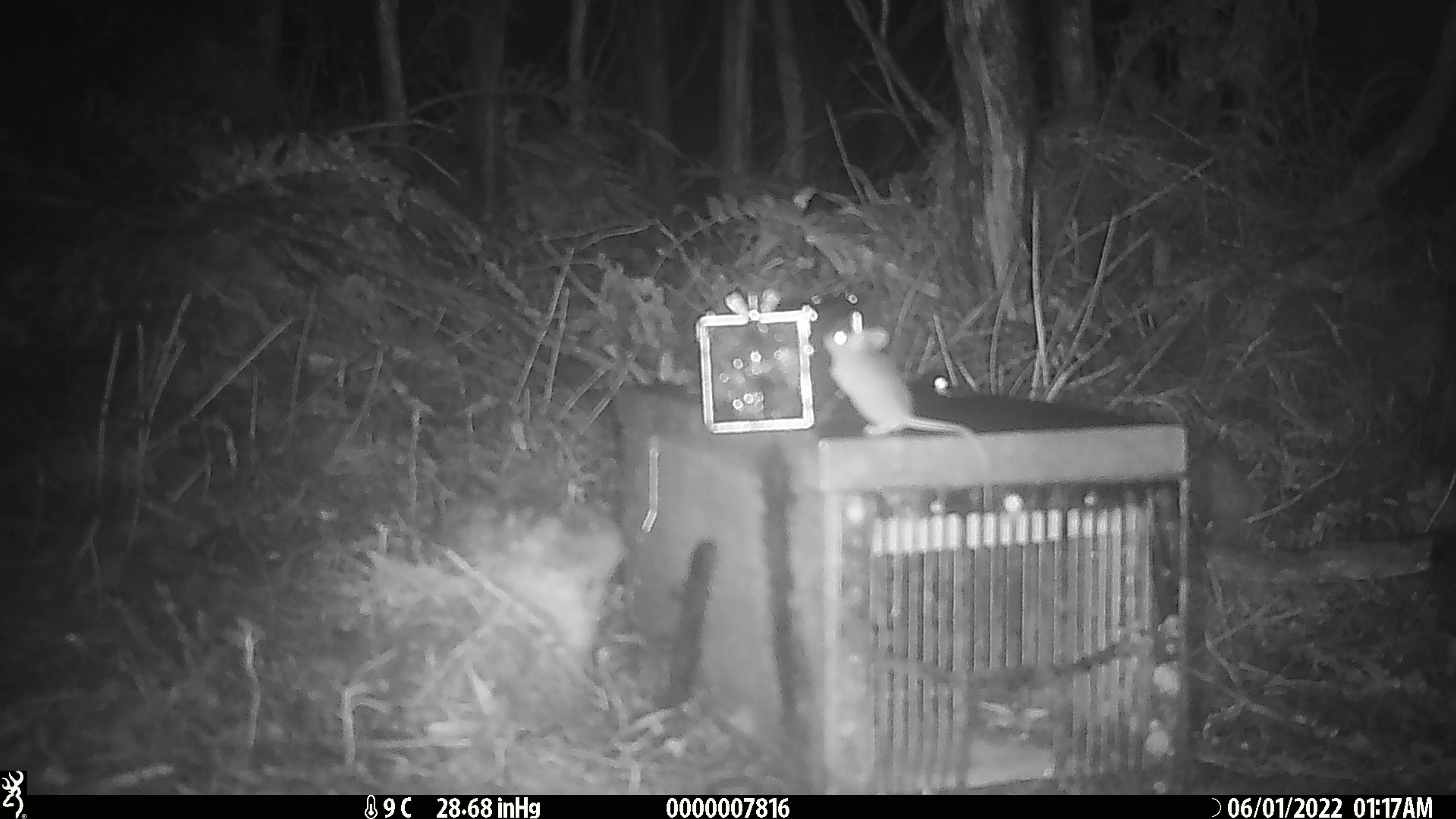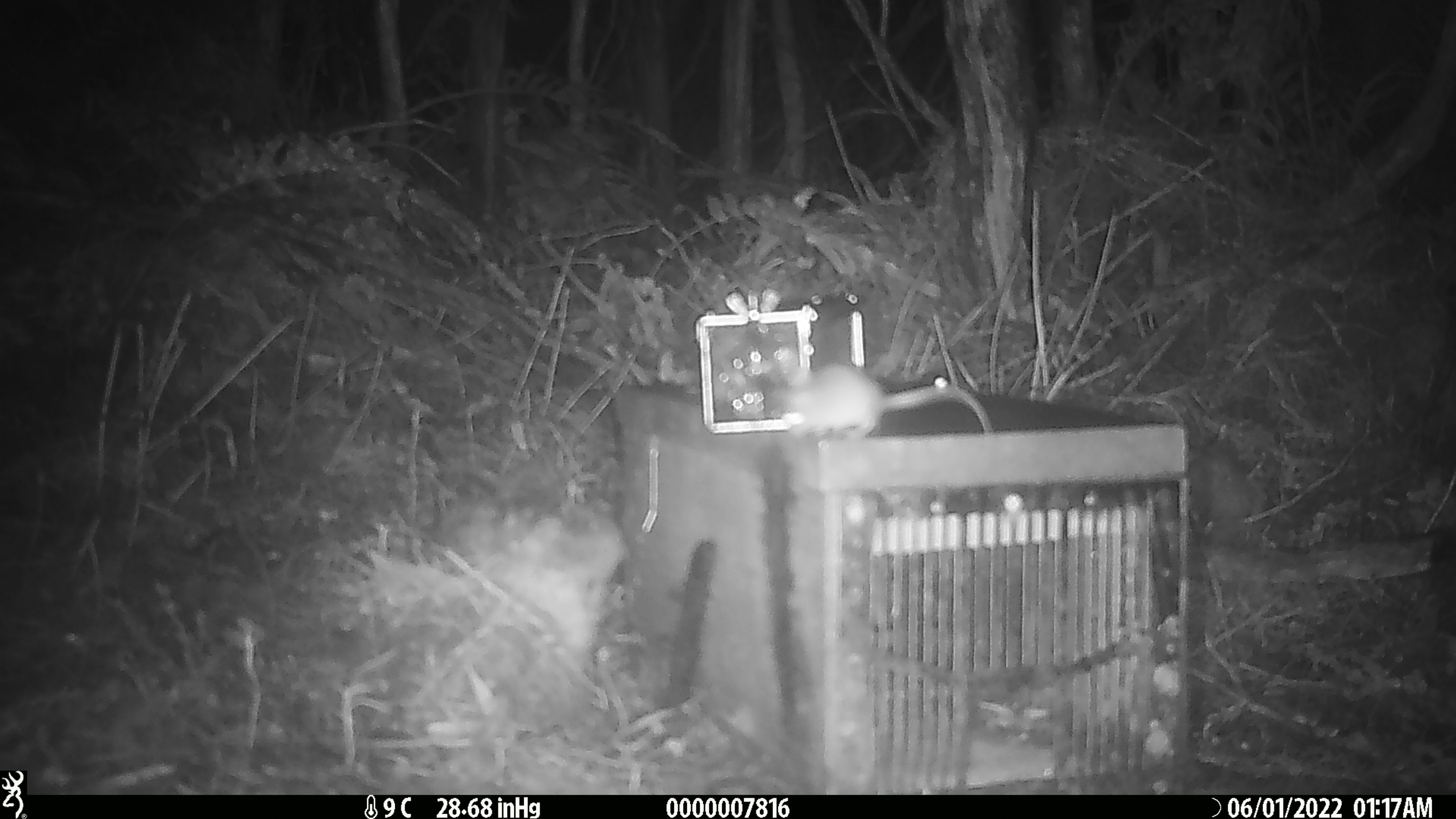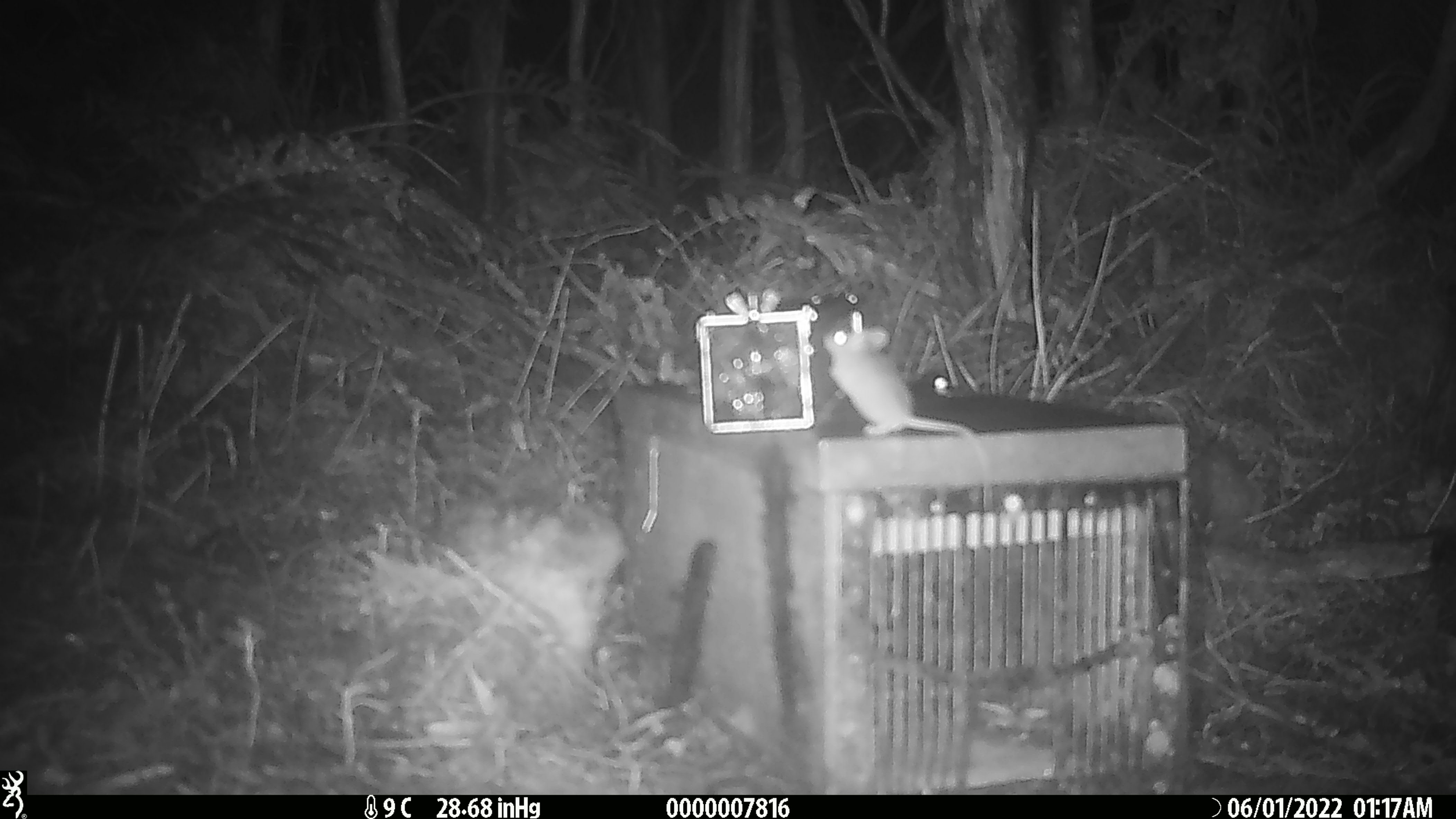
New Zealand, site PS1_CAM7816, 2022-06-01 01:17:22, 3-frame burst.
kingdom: Animalia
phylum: Chordata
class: Mammalia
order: Rodentia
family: Muridae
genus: Mus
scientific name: Mus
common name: mouse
Mouse (Mus).